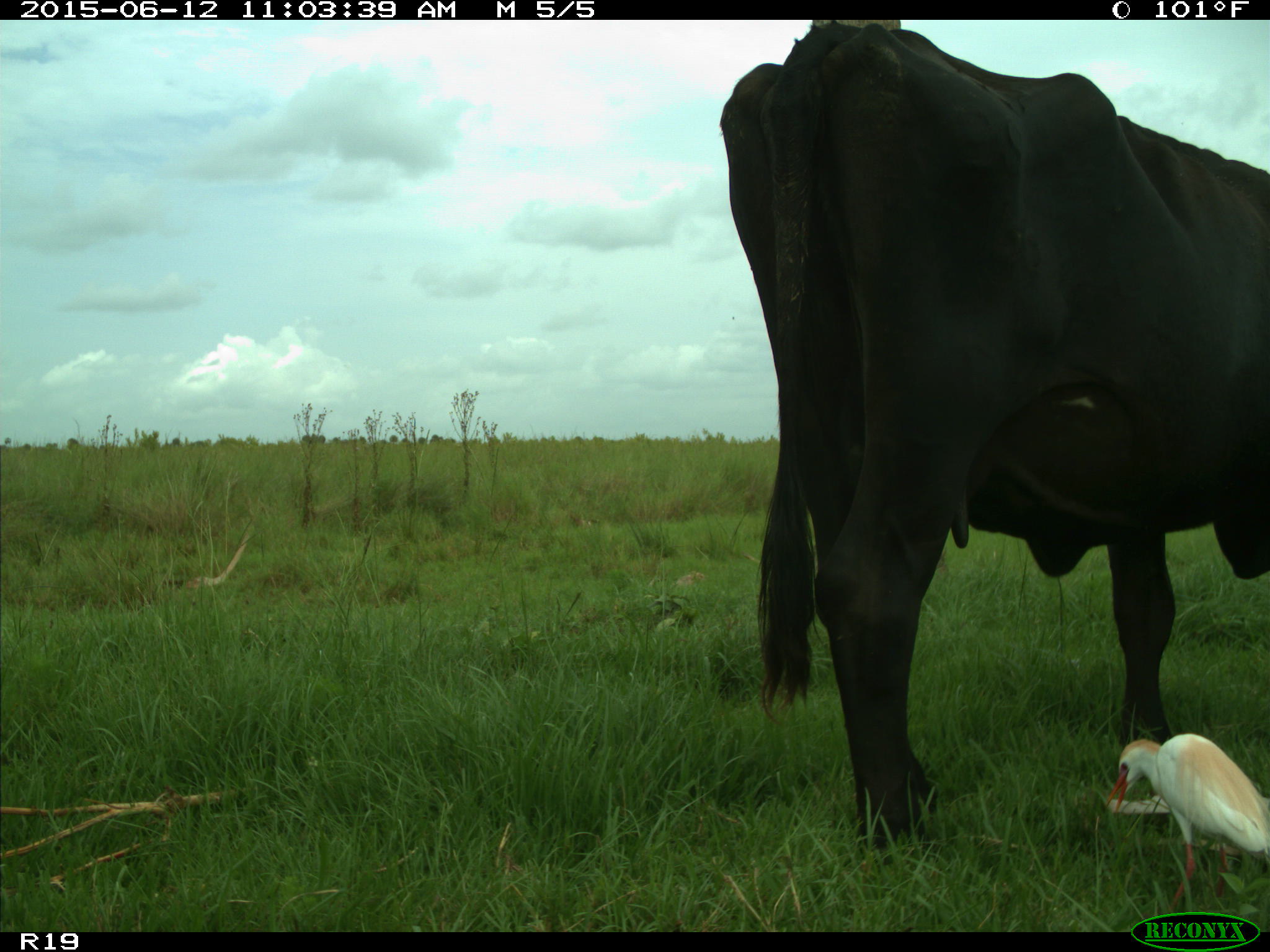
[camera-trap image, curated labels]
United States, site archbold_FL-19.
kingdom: Animalia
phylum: Chordata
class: Mammalia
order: Artiodactyla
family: Bovidae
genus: Bos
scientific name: Bos taurus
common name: domestic cow